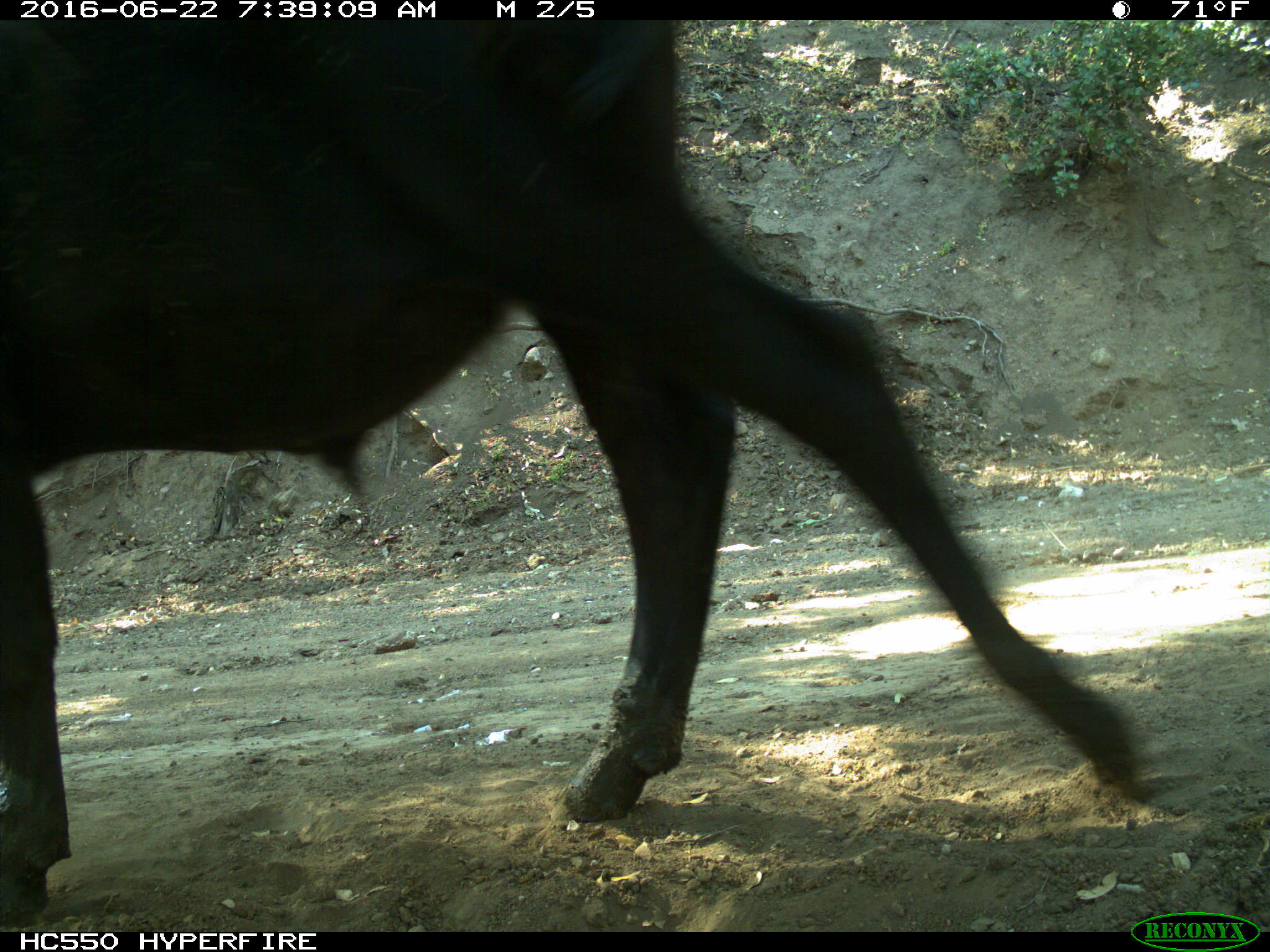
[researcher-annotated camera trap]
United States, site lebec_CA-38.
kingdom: Animalia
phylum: Chordata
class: Mammalia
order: Artiodactyla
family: Bovidae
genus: Bos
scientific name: Bos taurus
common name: domestic cow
Bos taurus (domestic cow).